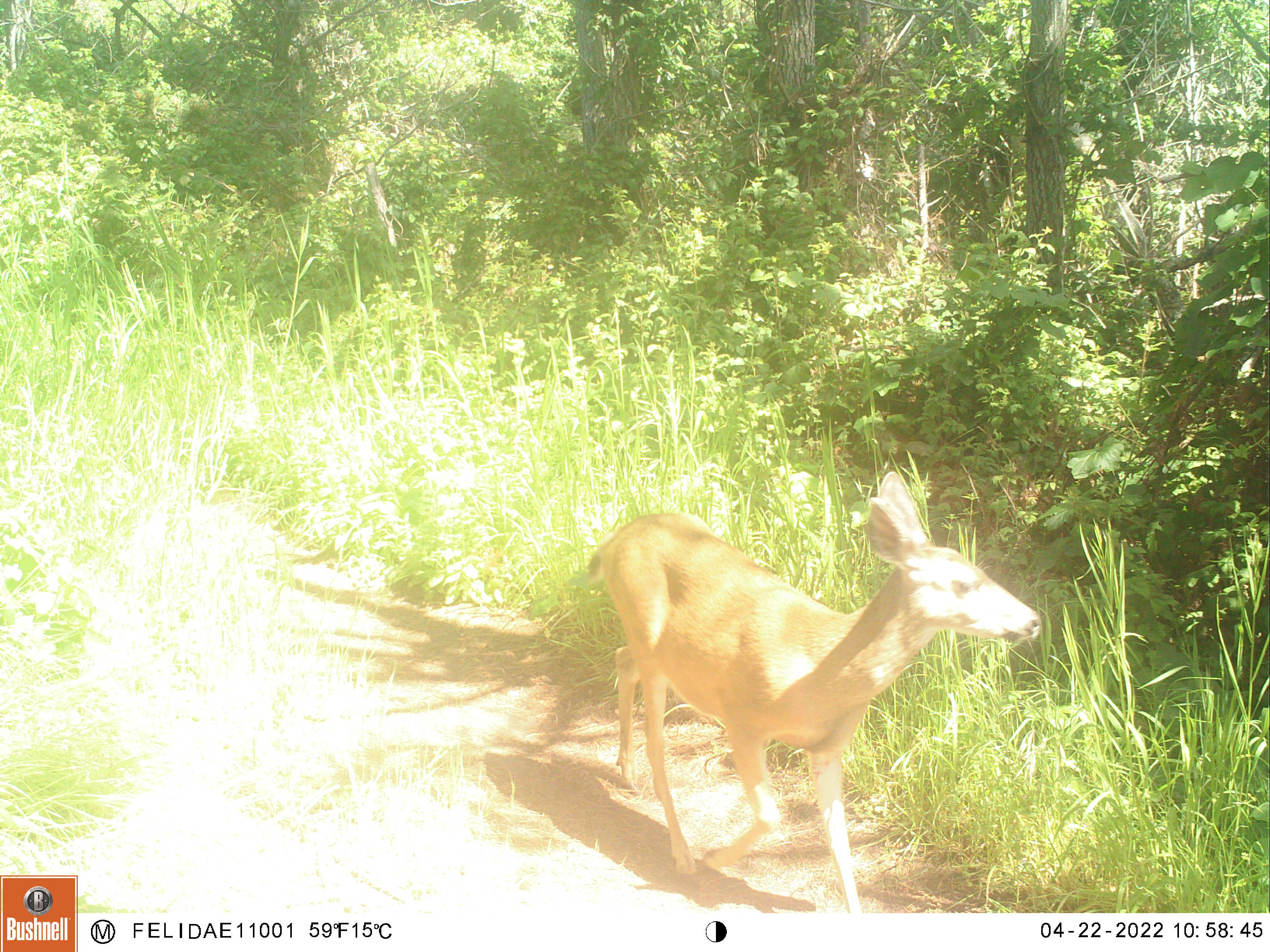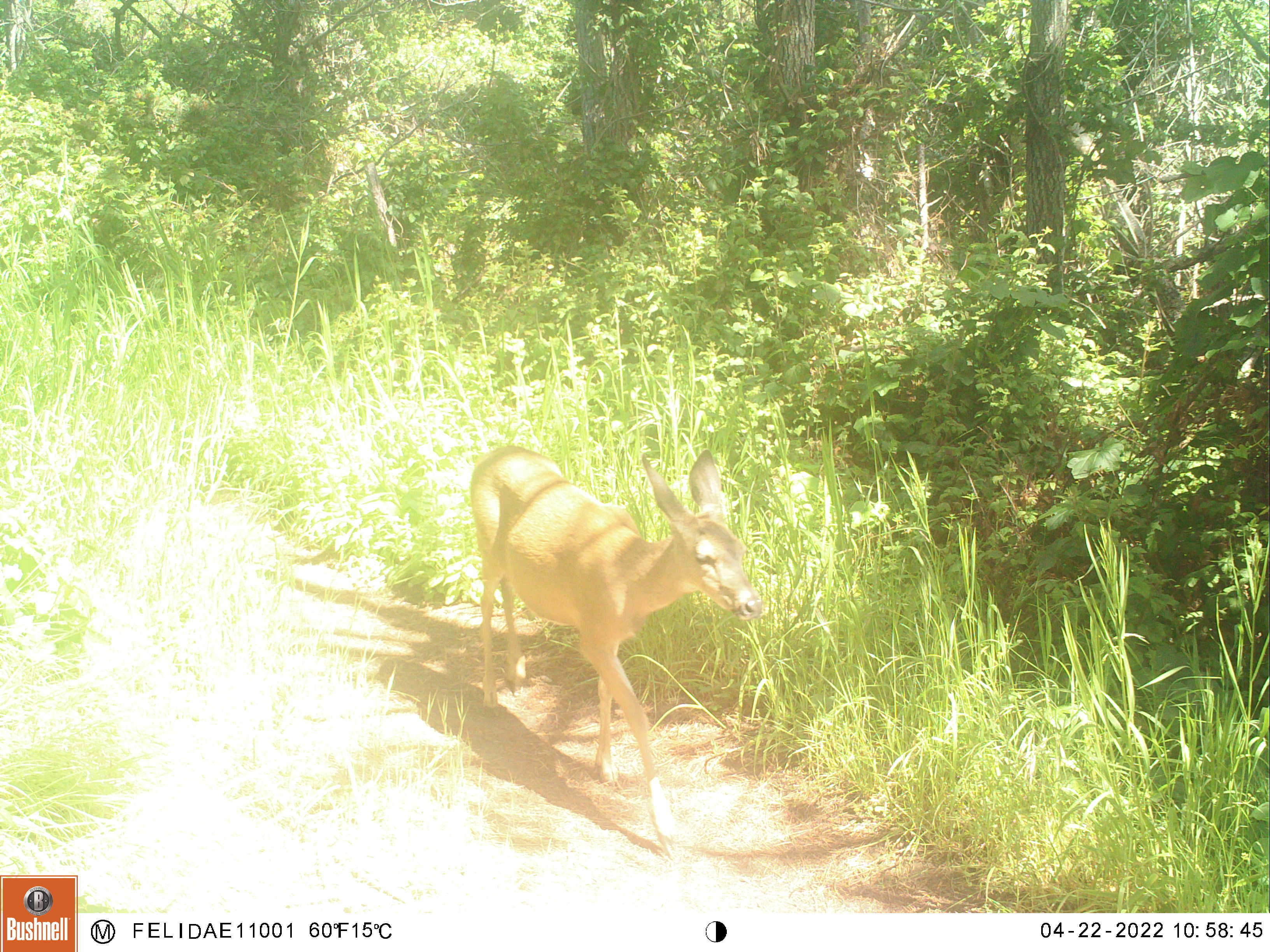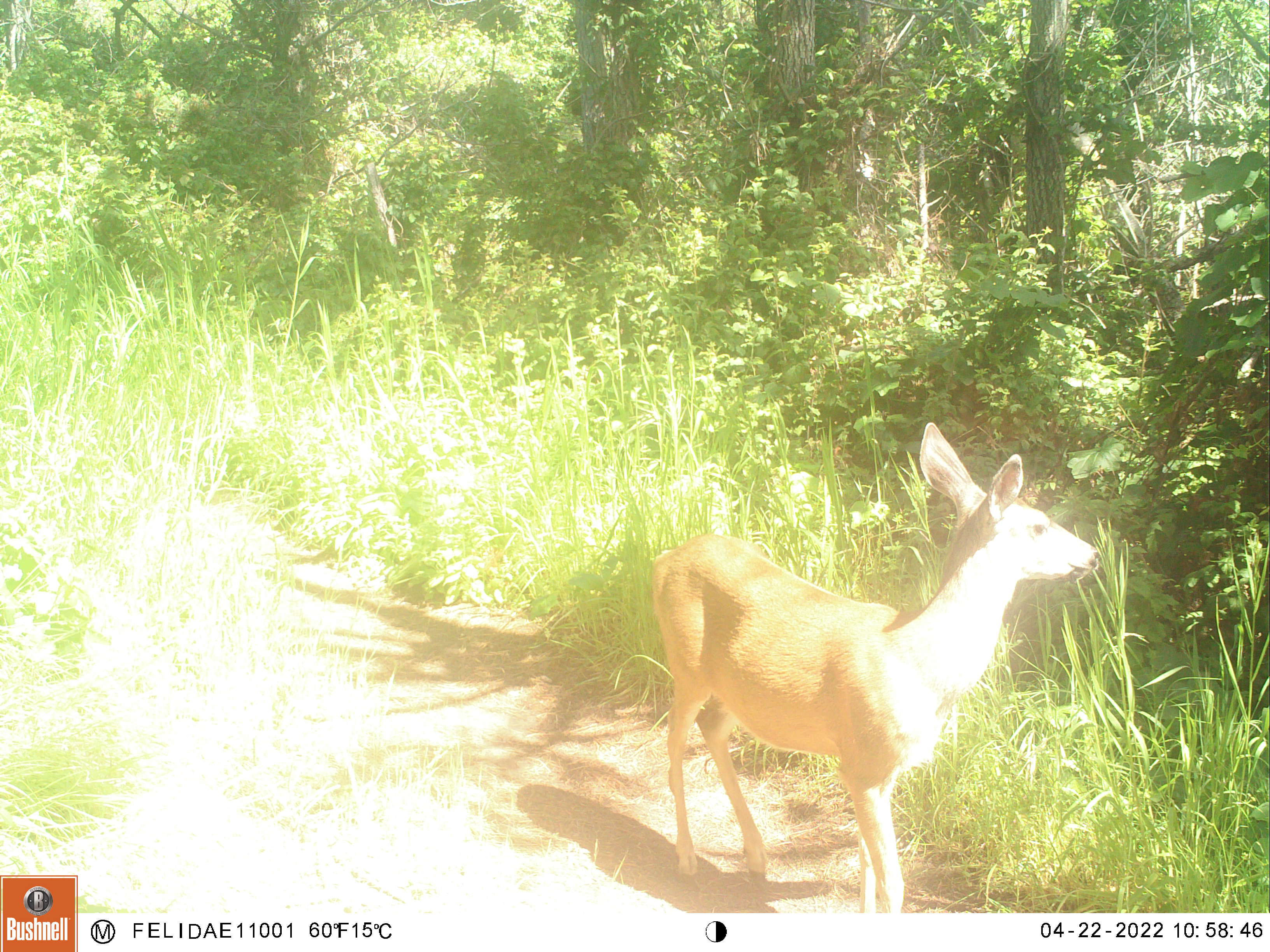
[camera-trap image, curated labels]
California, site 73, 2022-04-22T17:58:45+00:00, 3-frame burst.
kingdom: Animalia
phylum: Chordata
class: Mammalia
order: Artiodactyla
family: Cervidae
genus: Odocoileus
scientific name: Odocoileus hemionus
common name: mule deer